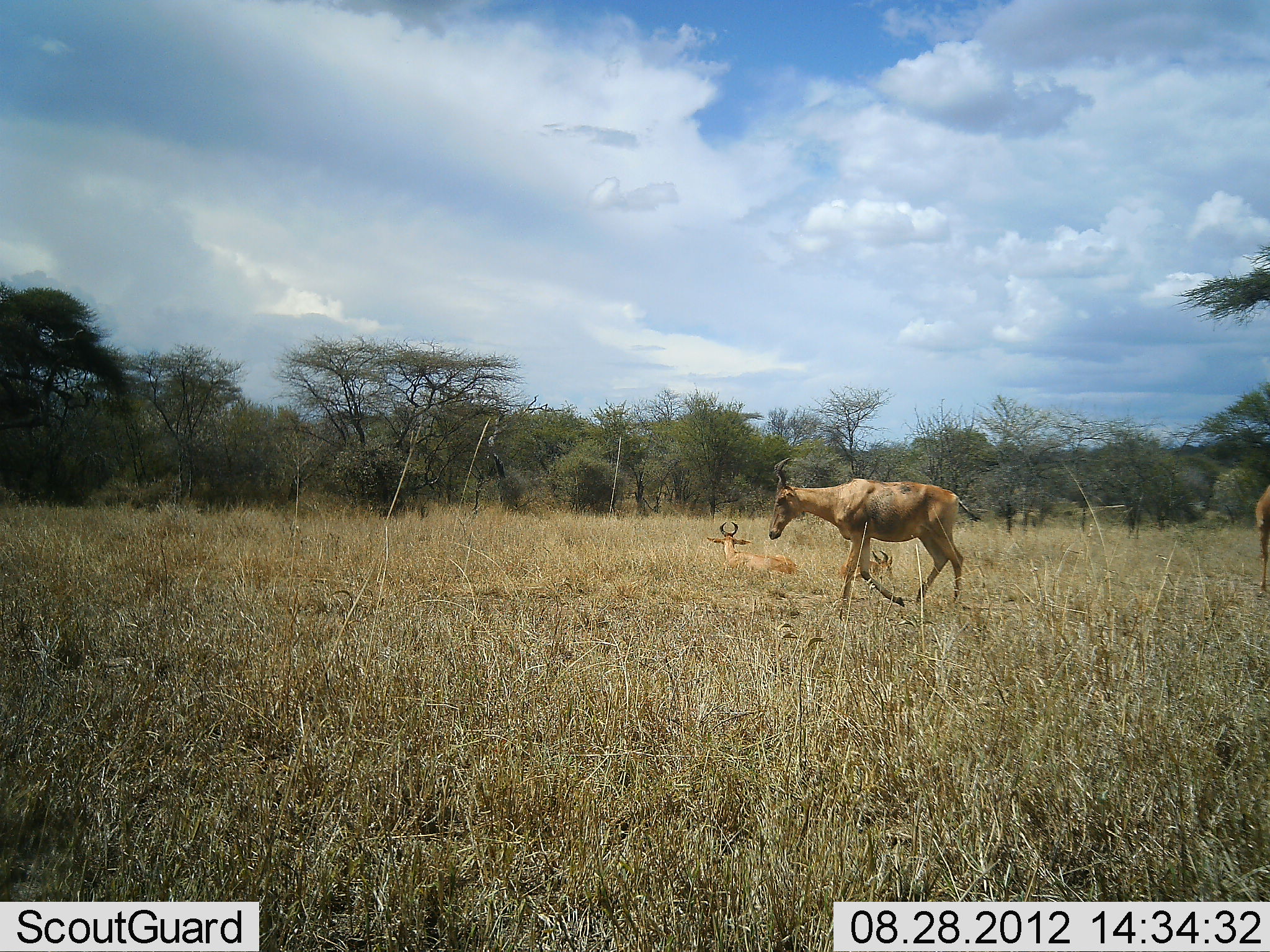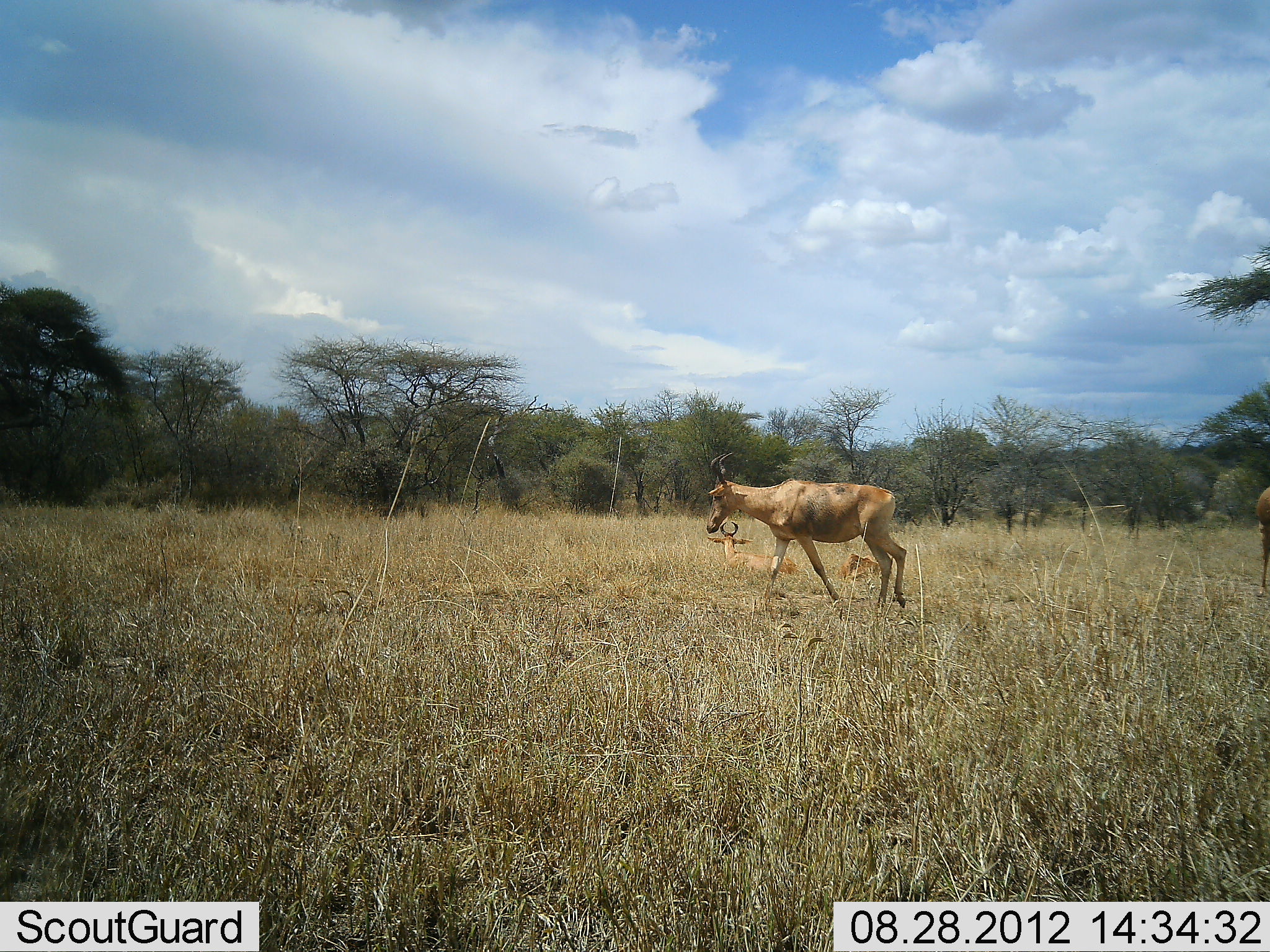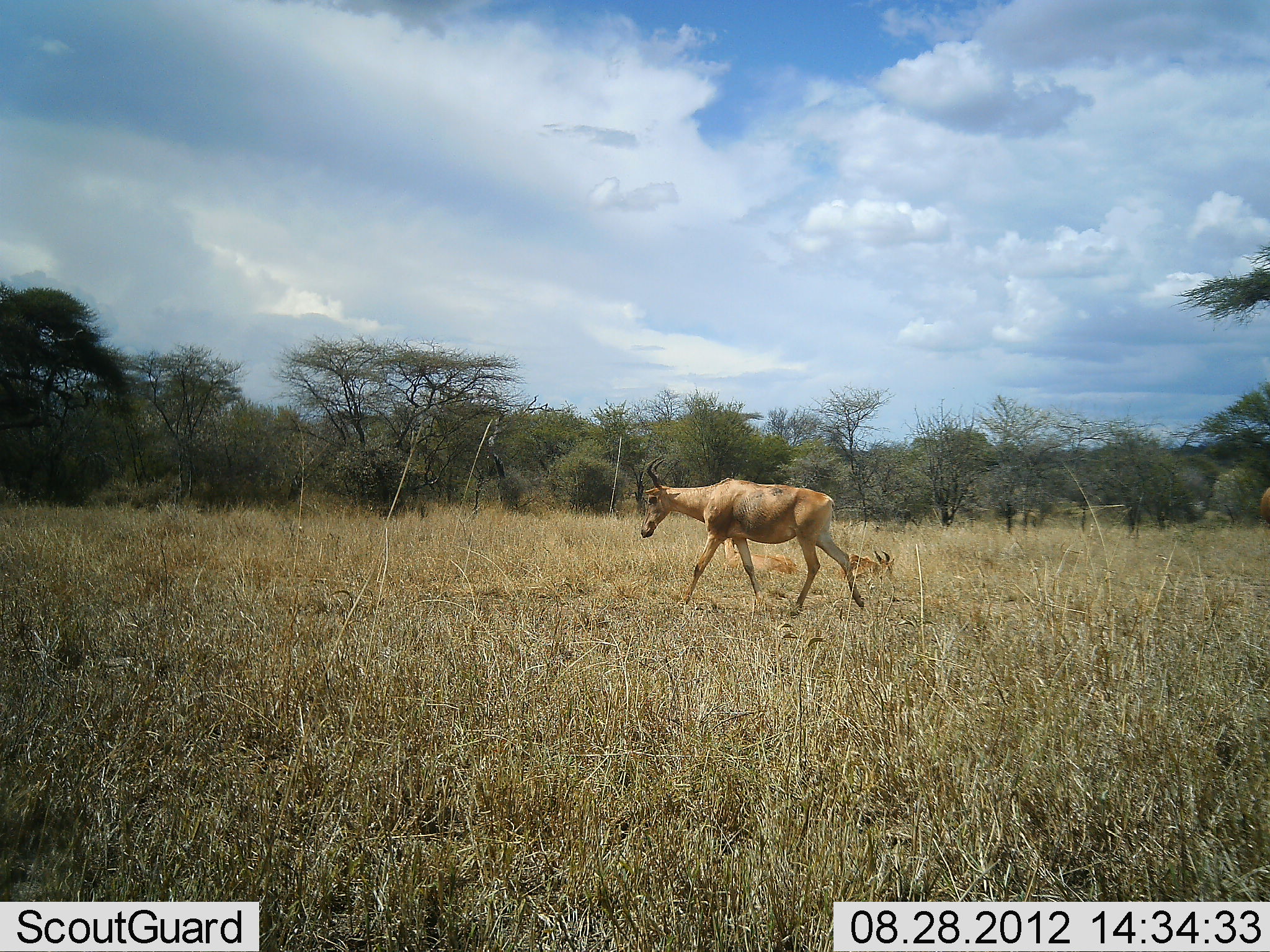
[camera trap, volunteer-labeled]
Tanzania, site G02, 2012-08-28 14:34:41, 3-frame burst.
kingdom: Animalia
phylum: Chordata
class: Mammalia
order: Artiodactyla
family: Bovidae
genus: Alcelaphus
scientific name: Alcelaphus buselaphus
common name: hartebeest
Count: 3.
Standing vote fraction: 20%.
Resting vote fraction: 90%.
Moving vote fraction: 60%.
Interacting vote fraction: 0%.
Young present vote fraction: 10%.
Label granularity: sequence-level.